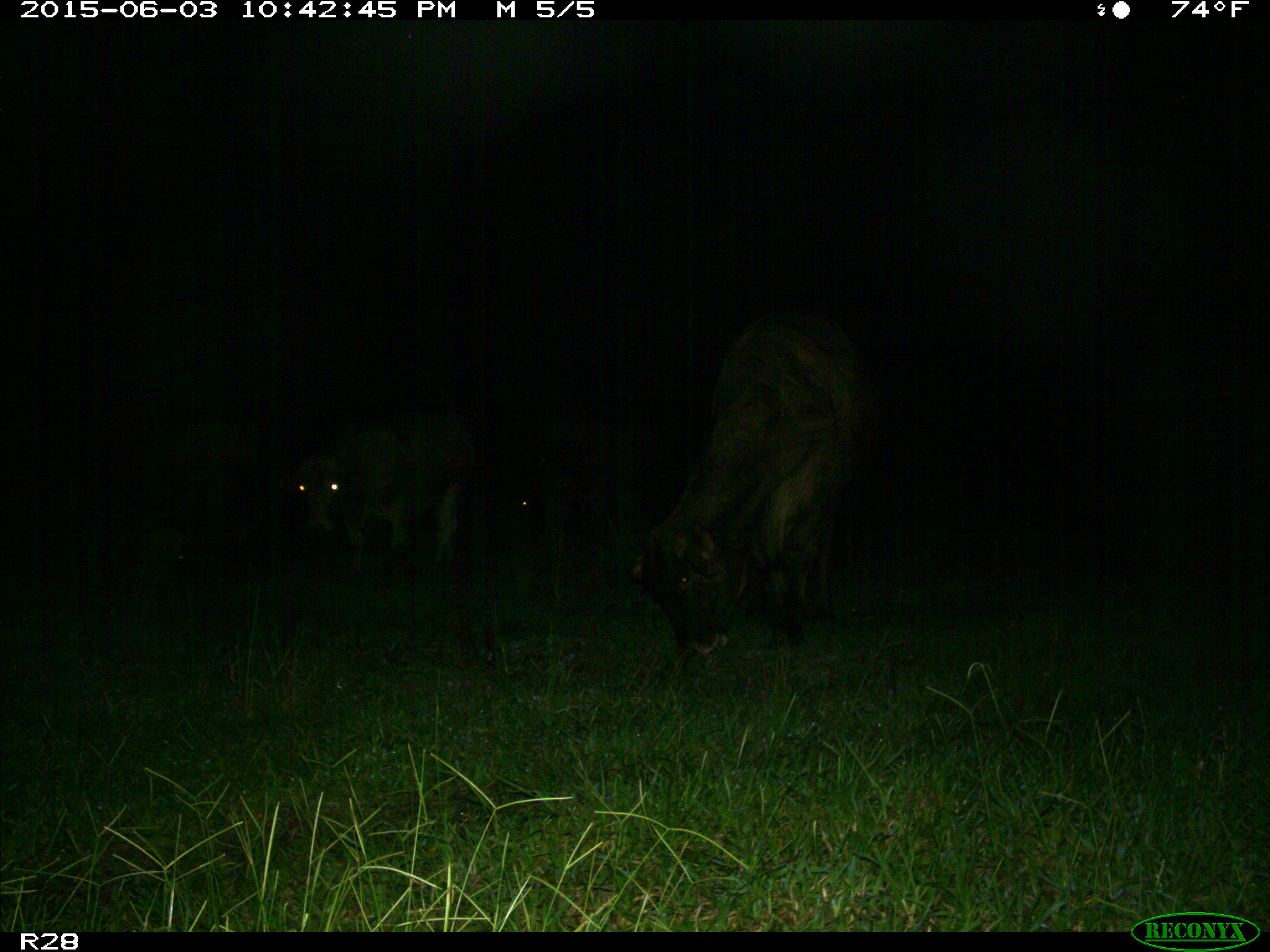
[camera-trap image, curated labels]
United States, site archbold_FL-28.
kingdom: Animalia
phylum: Chordata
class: Mammalia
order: Artiodactyla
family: Bovidae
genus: Bos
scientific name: Bos taurus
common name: domestic cow